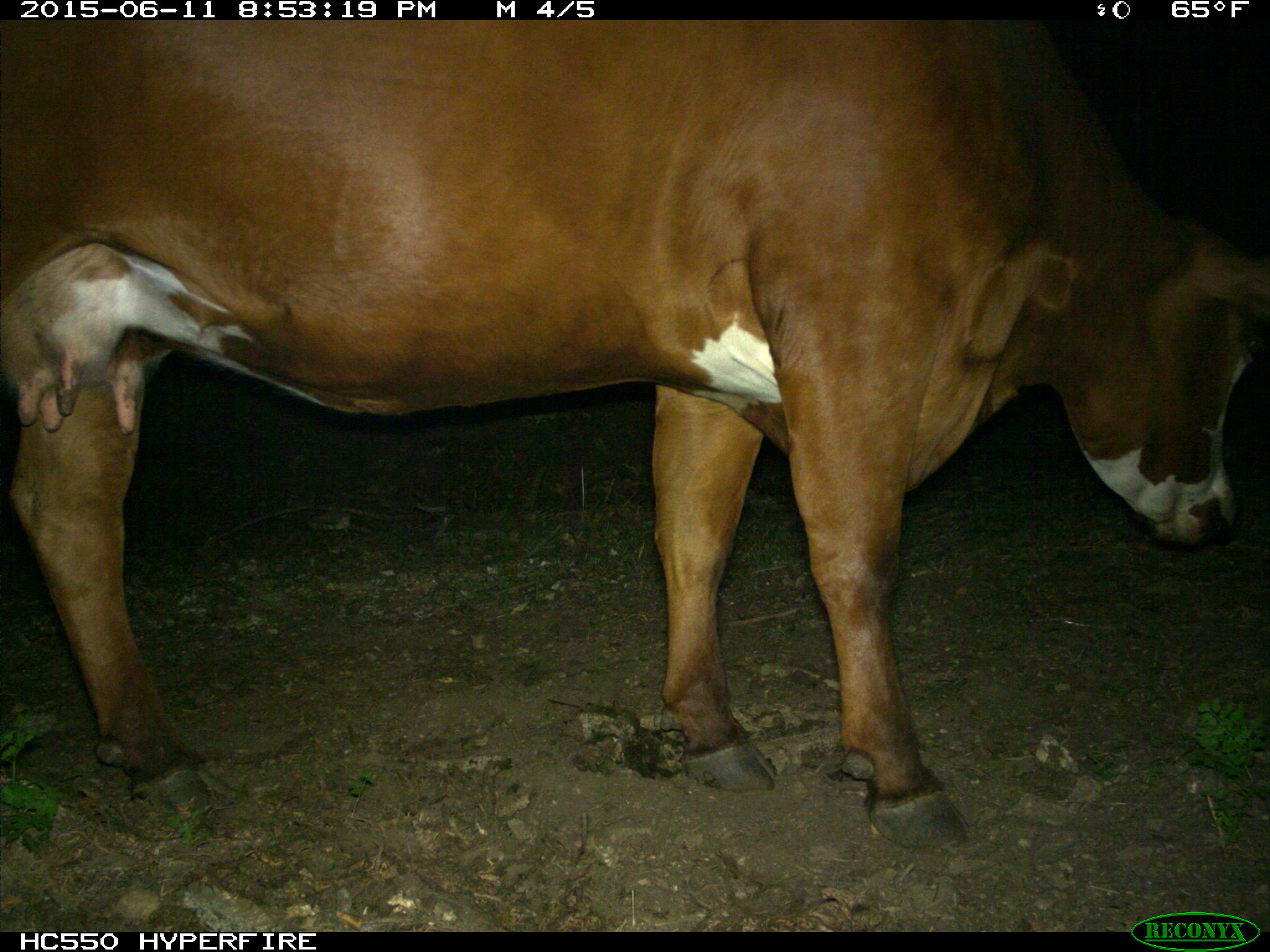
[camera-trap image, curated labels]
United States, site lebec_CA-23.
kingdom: Animalia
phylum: Chordata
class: Mammalia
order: Artiodactyla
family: Bovidae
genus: Bos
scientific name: Bos taurus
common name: domestic cow